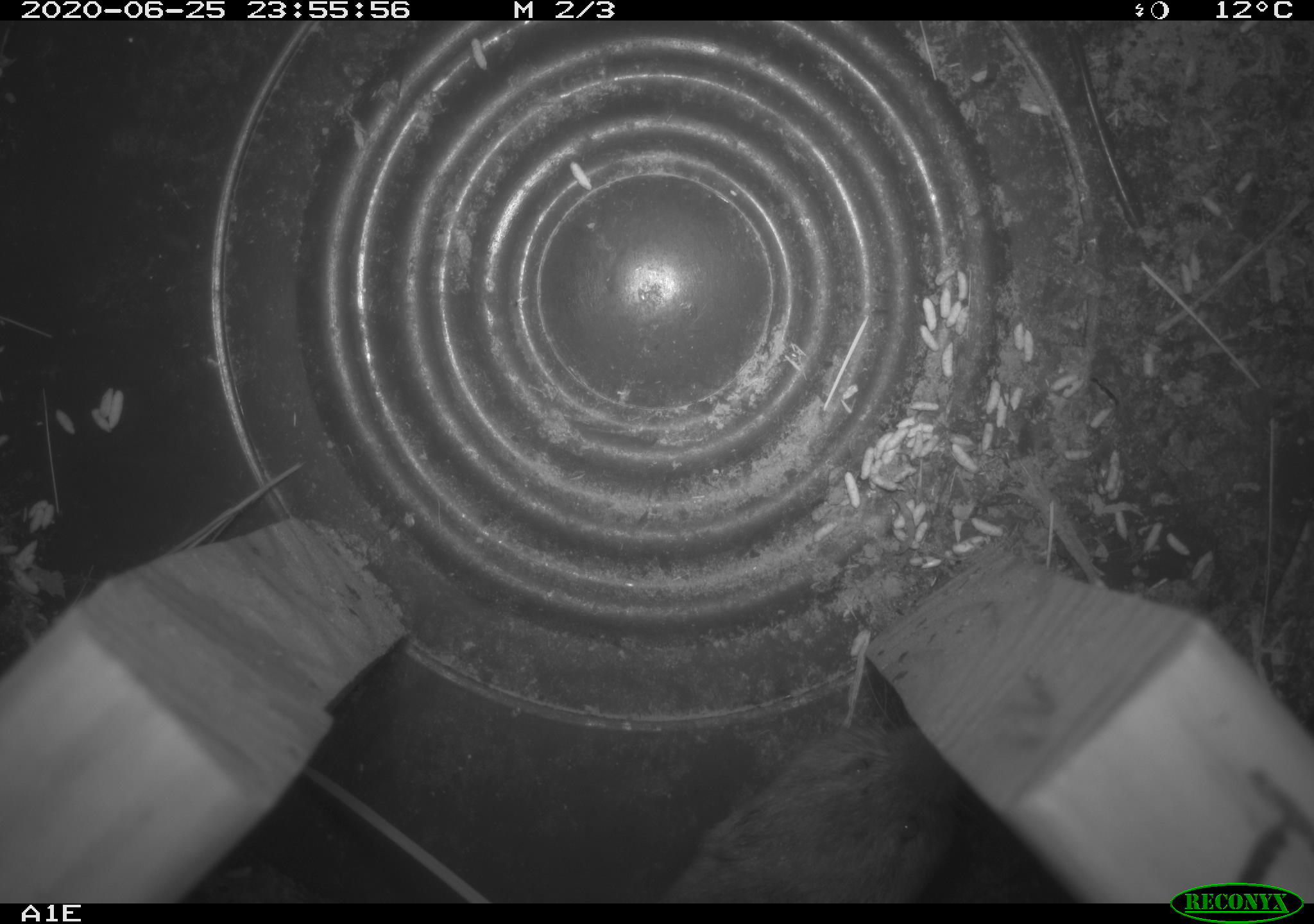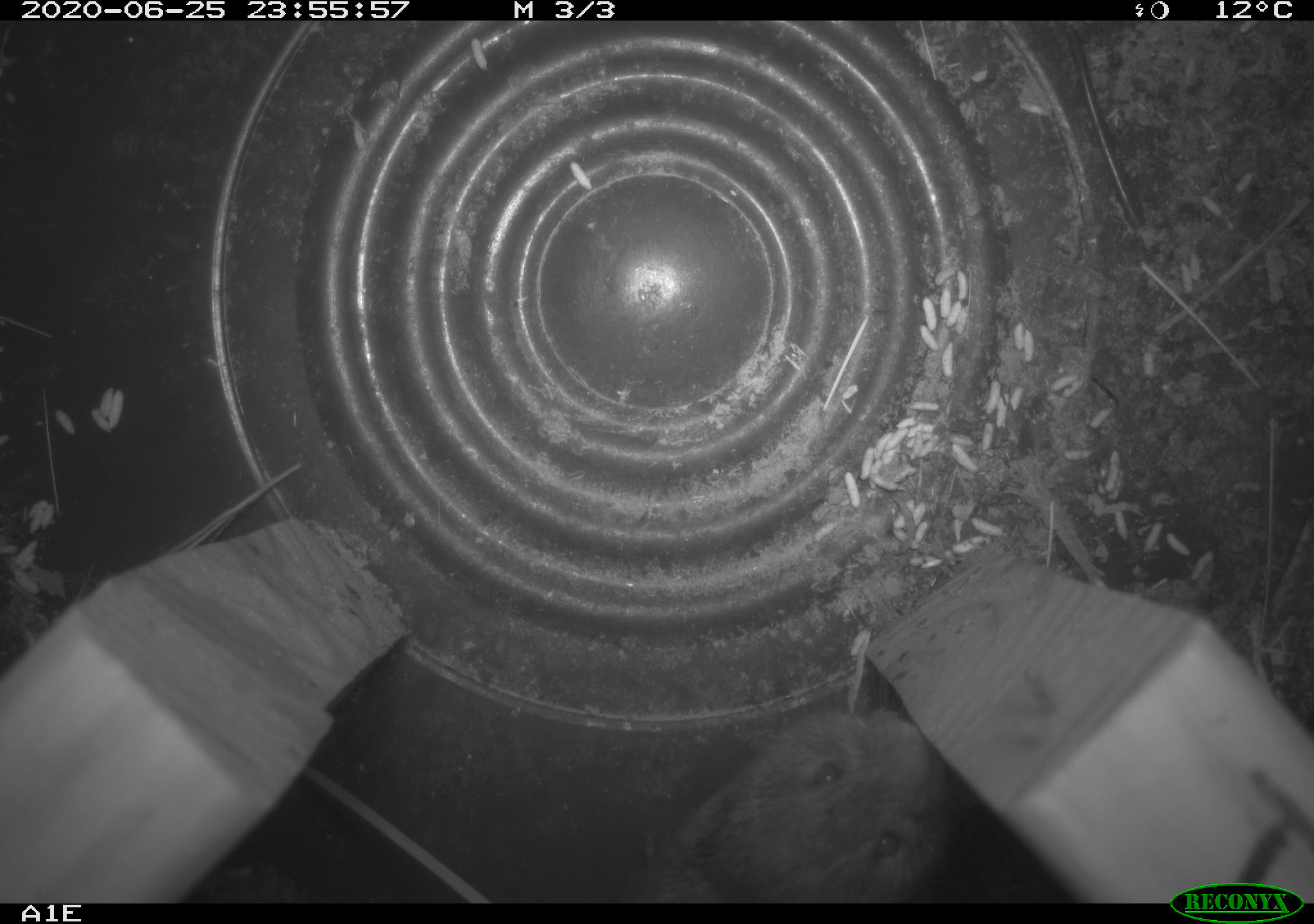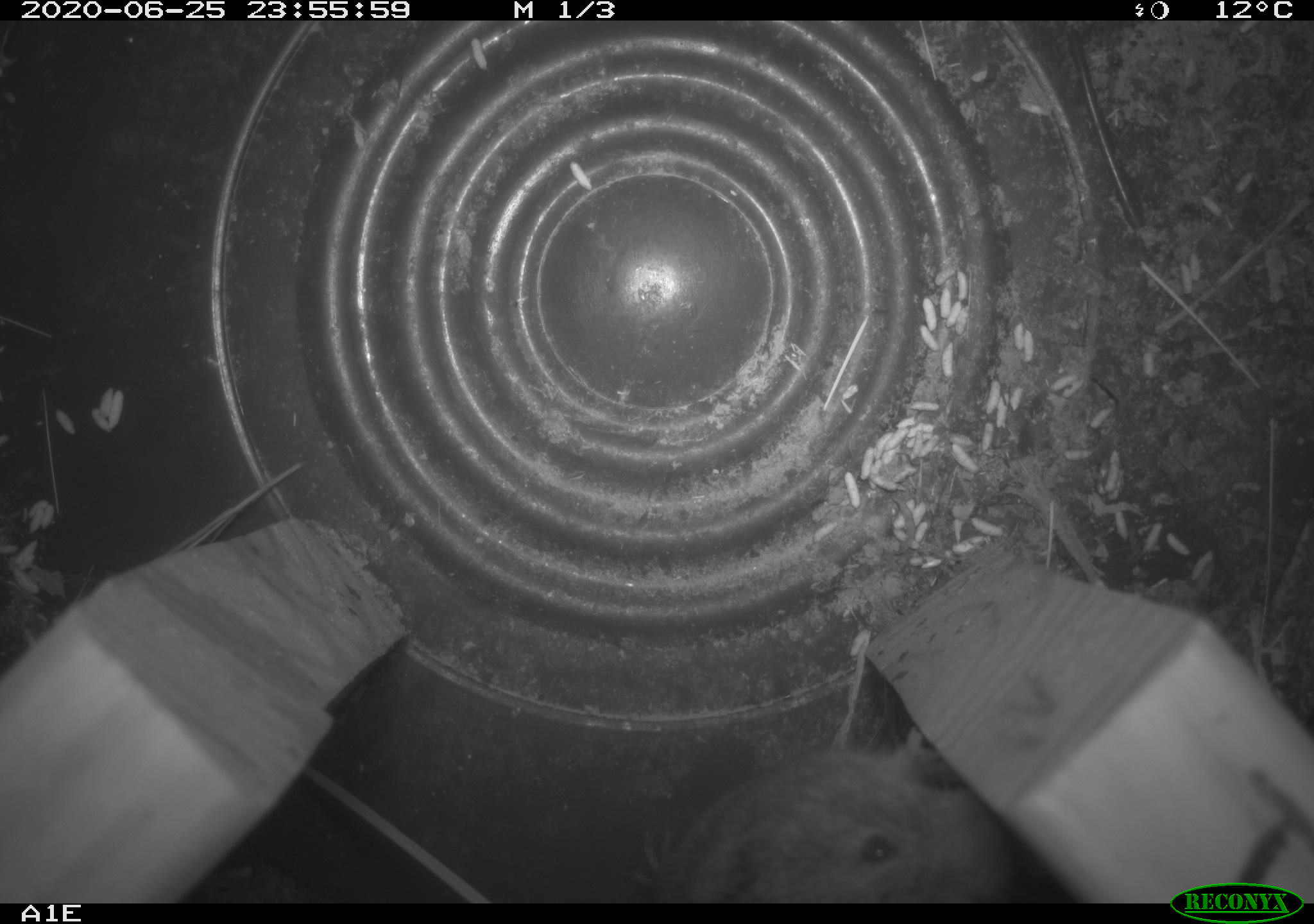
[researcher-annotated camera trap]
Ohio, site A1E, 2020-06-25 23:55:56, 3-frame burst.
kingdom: Animalia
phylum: Chordata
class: Mammalia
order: Rodentia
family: Cricetidae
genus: Microtus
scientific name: Microtus pennsylvanicus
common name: meadow vole